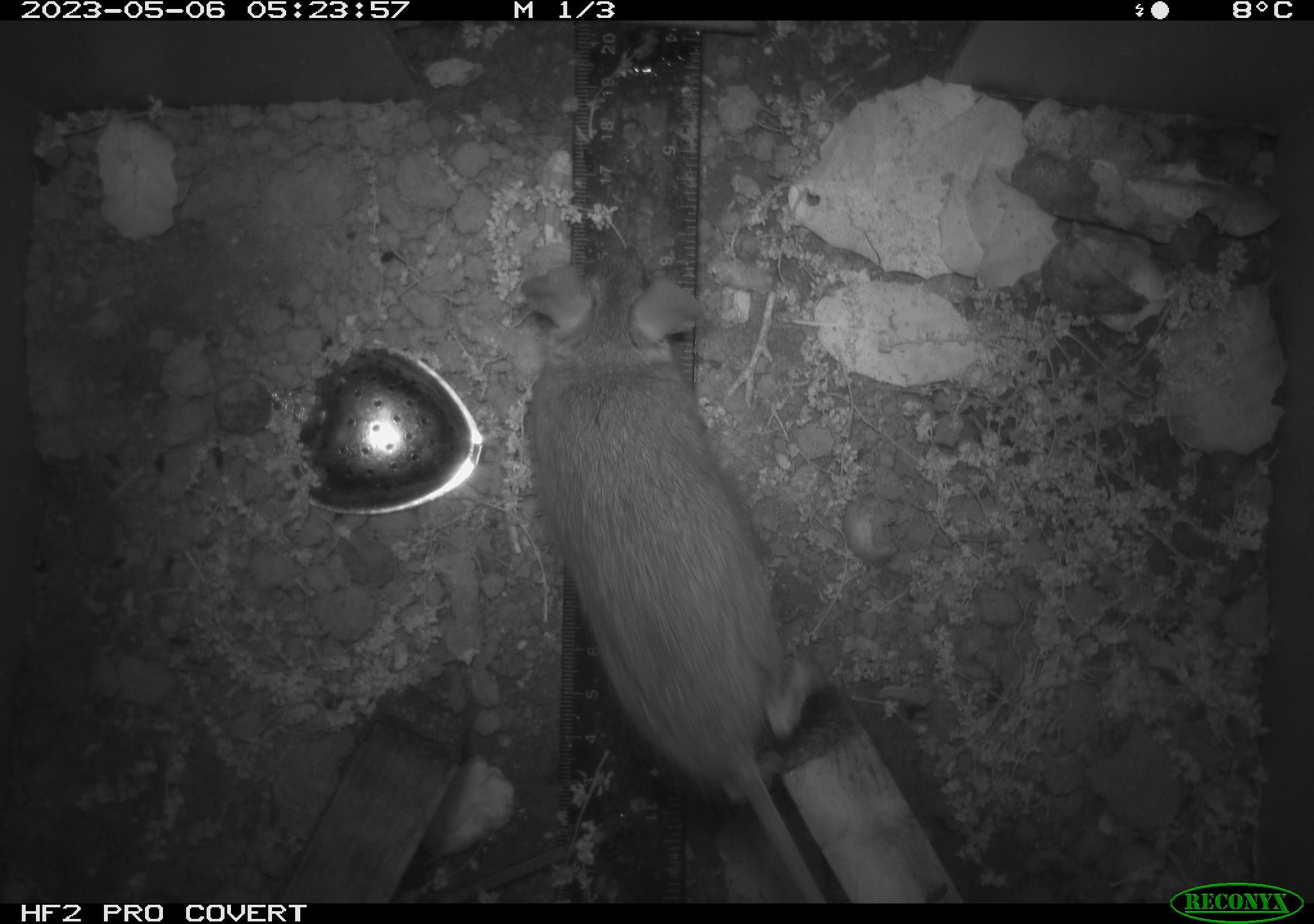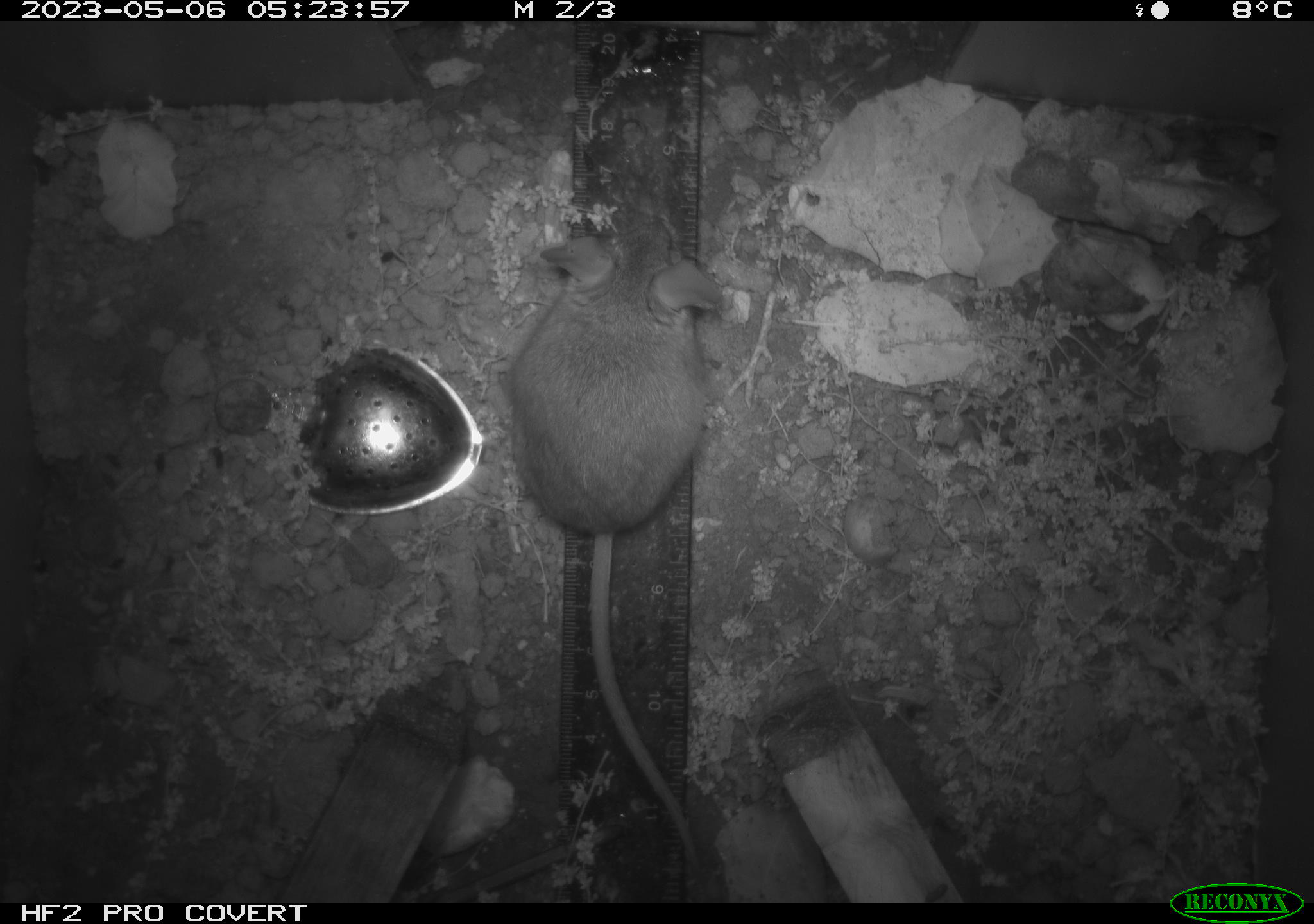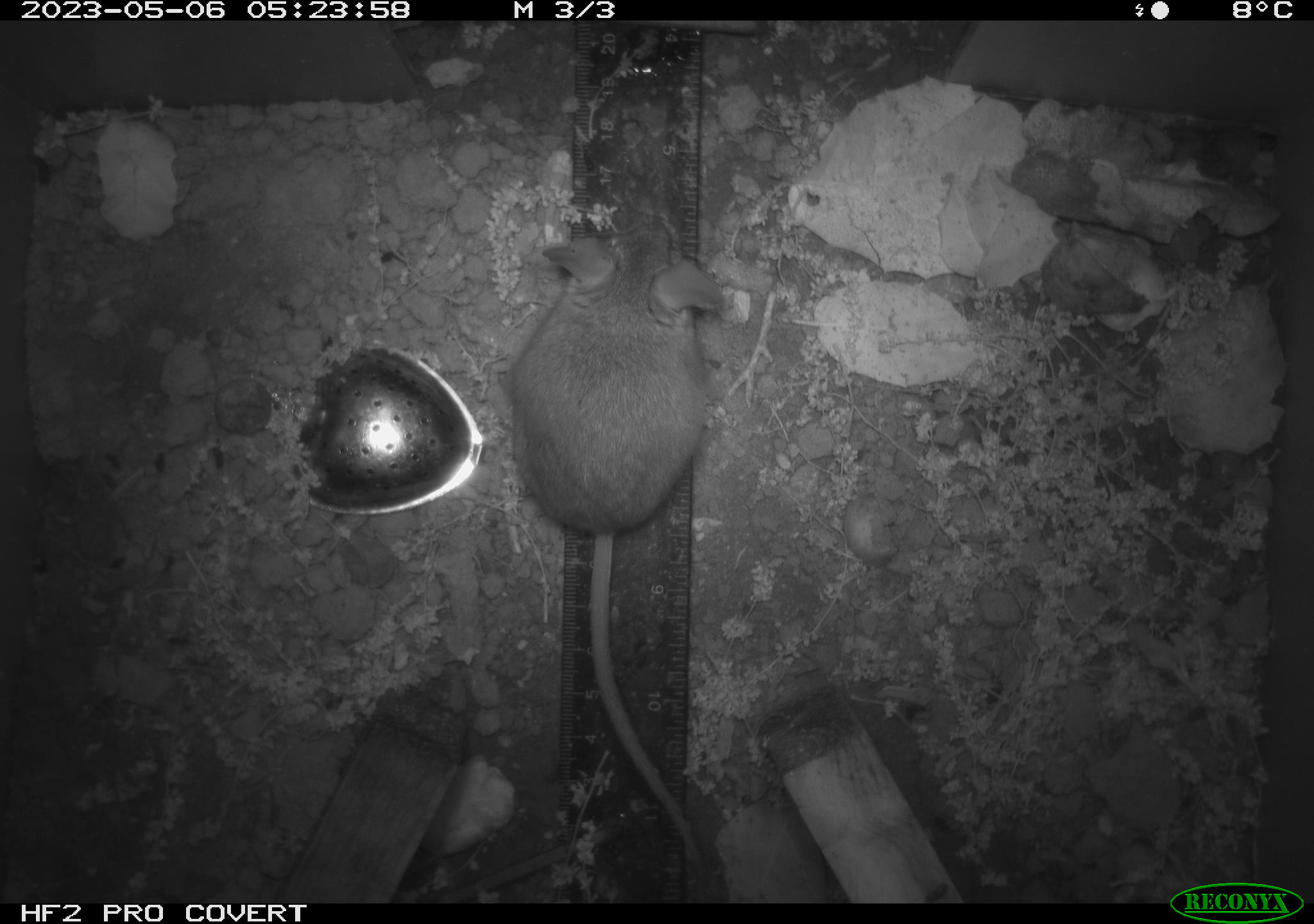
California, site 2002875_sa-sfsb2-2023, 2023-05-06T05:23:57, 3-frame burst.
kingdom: Animalia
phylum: Chordata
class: Mammalia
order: Rodentia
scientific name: Rodentia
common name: mouse species